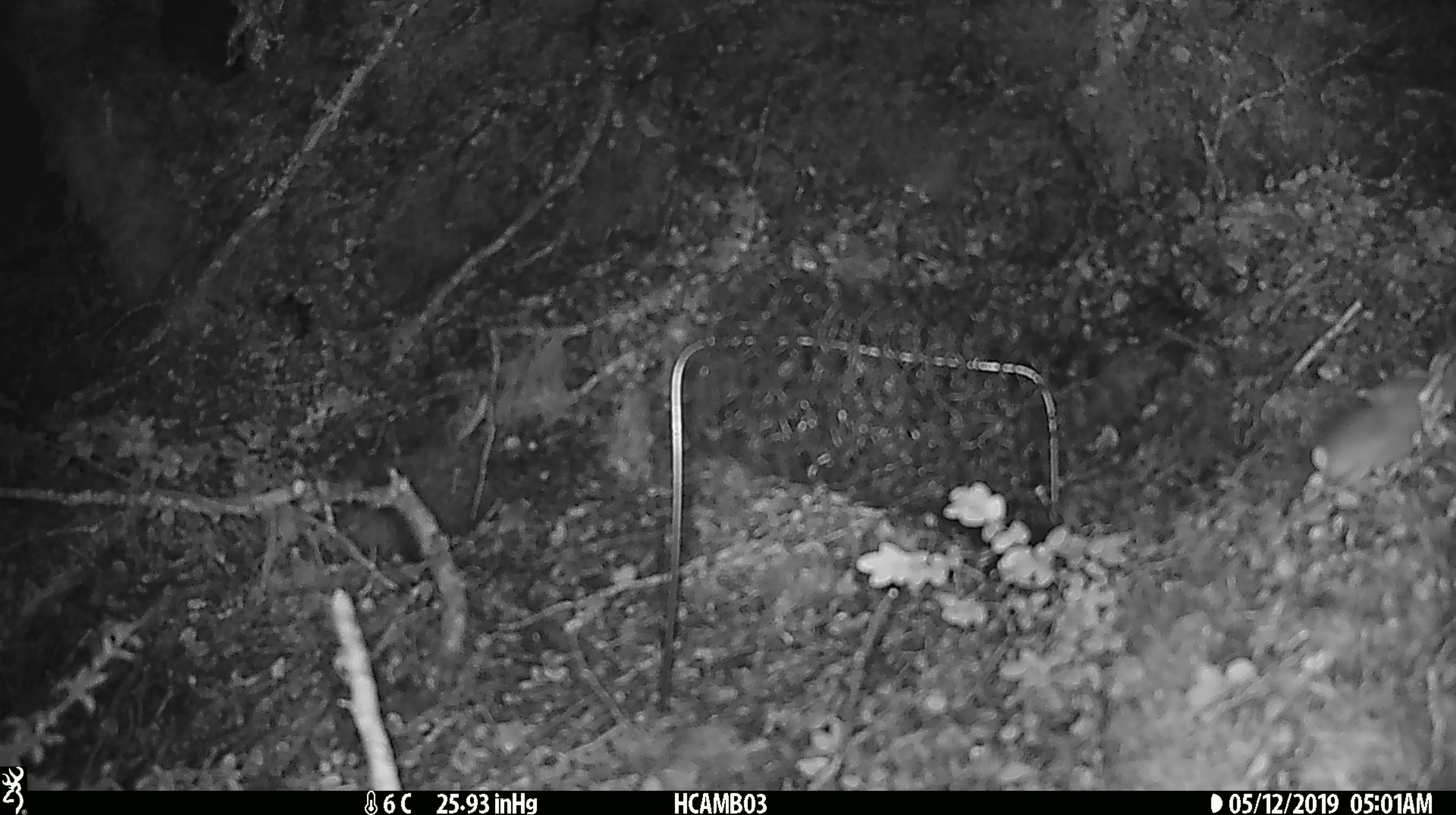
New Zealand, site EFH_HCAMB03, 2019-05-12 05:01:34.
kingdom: Animalia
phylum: Chordata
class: Mammalia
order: Rodentia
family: Muridae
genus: Mus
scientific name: Mus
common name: mouse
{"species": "mouse (Mus)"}